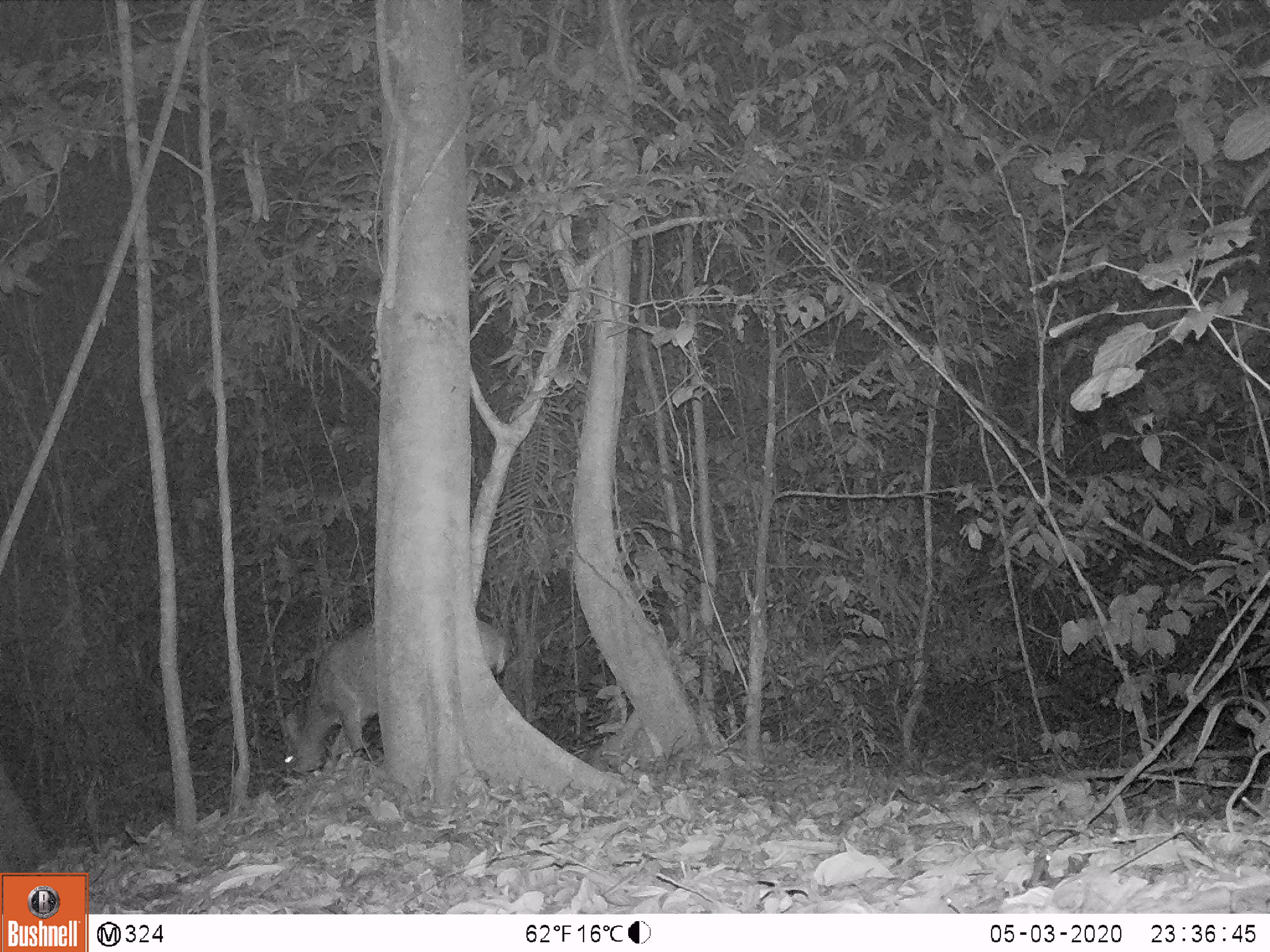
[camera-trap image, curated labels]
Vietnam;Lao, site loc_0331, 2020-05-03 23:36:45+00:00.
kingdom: Animalia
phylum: Chordata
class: Mammalia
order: Artiodactyla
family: Cervidae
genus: Muntiacus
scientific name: Muntiacus vuquangensis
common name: large-antlered muntjac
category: large antlered muntjac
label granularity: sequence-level